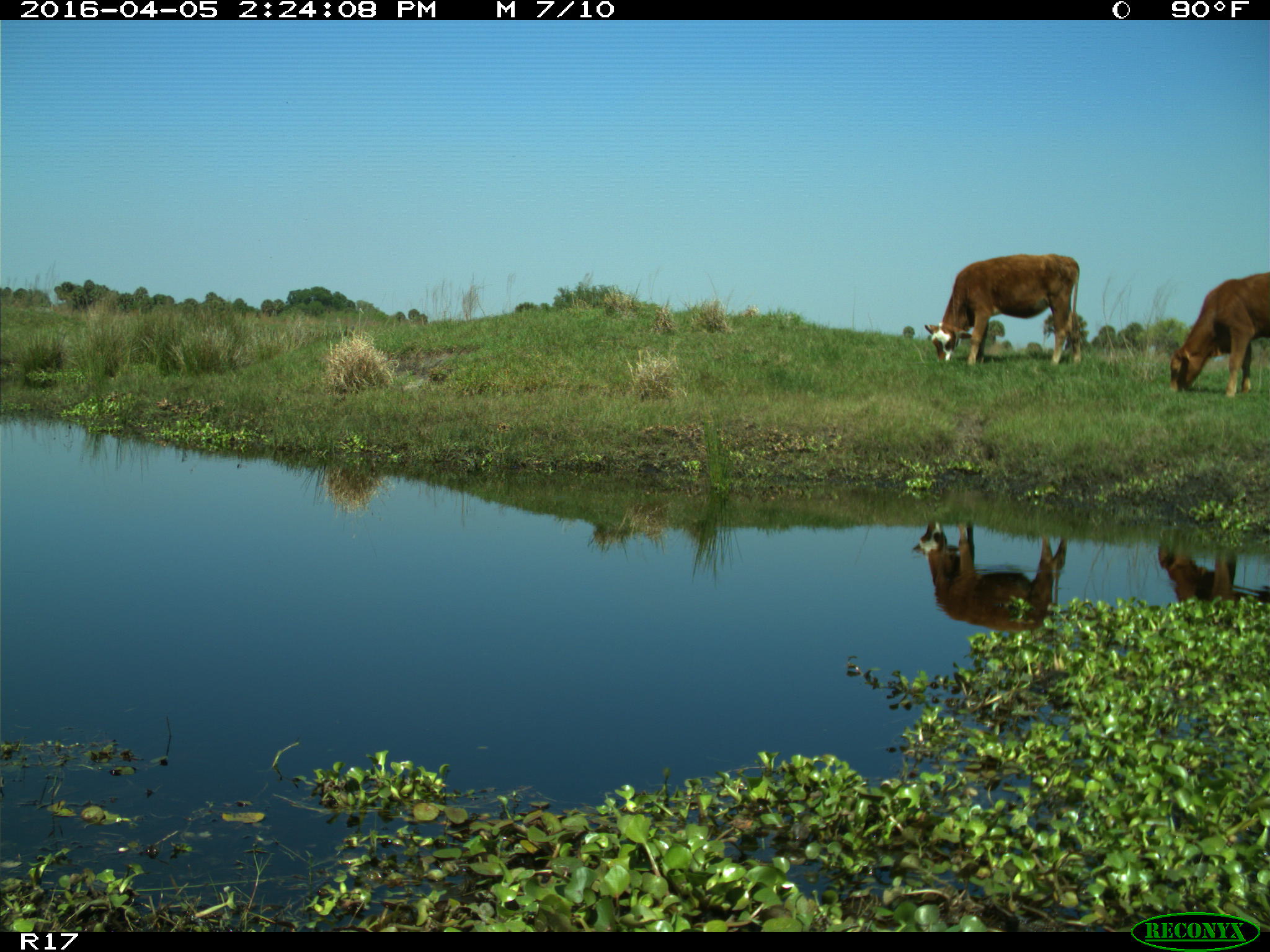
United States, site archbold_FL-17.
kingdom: Animalia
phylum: Chordata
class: Mammalia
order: Artiodactyla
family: Bovidae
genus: Bos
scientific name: Bos taurus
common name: domestic cow